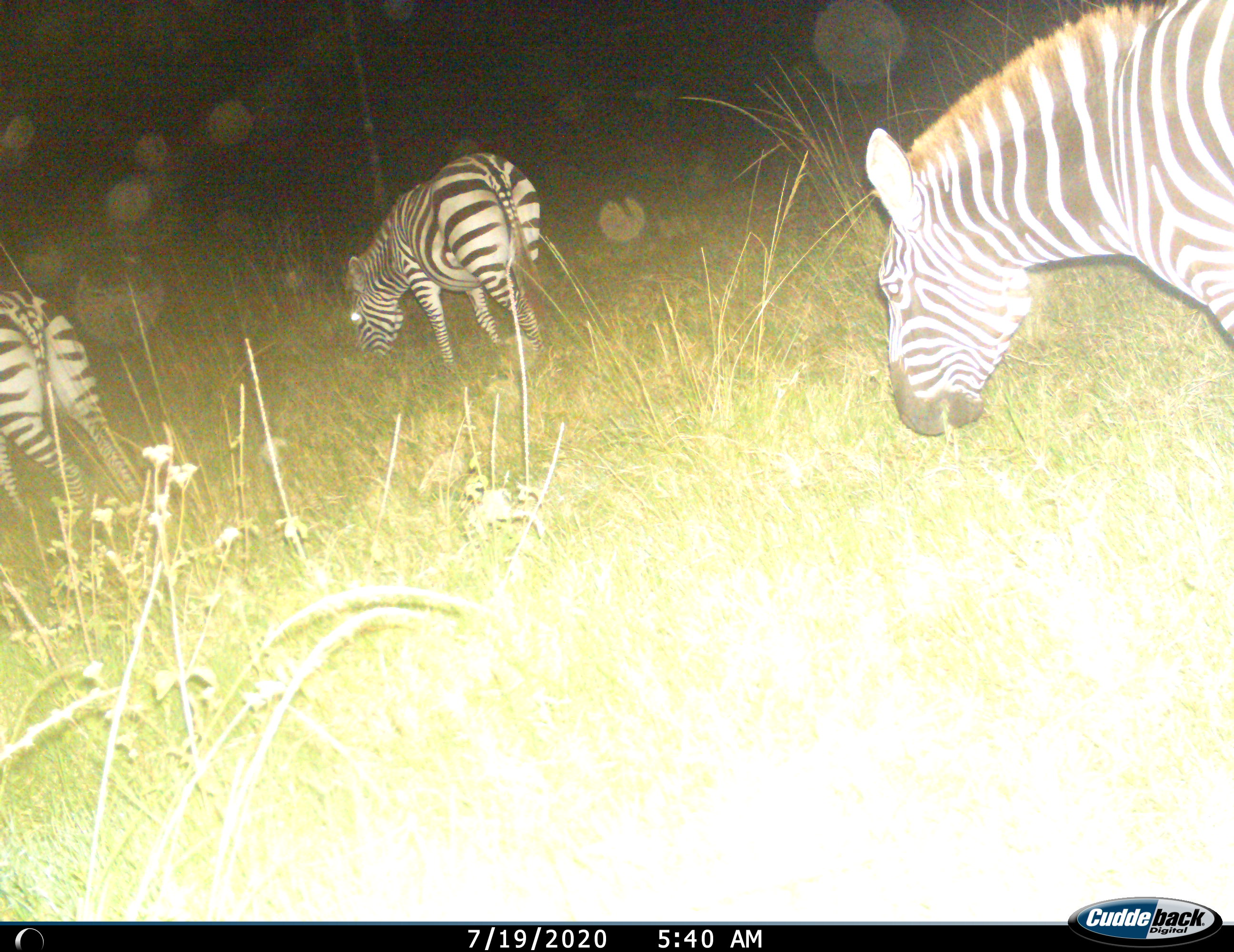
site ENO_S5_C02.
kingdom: Animalia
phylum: Chordata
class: Mammalia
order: Perissodactyla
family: Equidae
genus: Equus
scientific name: Equus quagga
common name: plains zebra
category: zebraplains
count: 3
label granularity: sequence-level